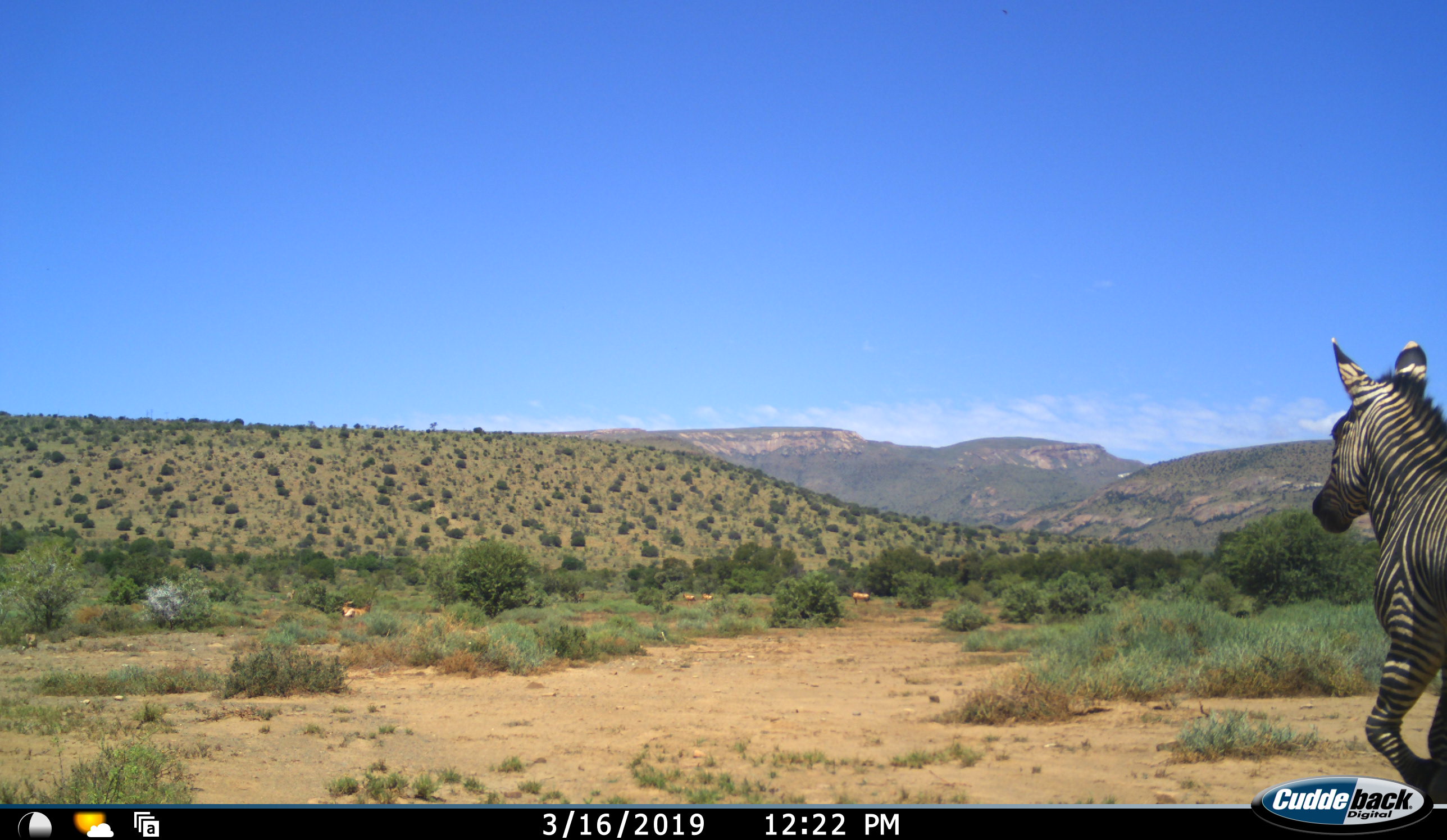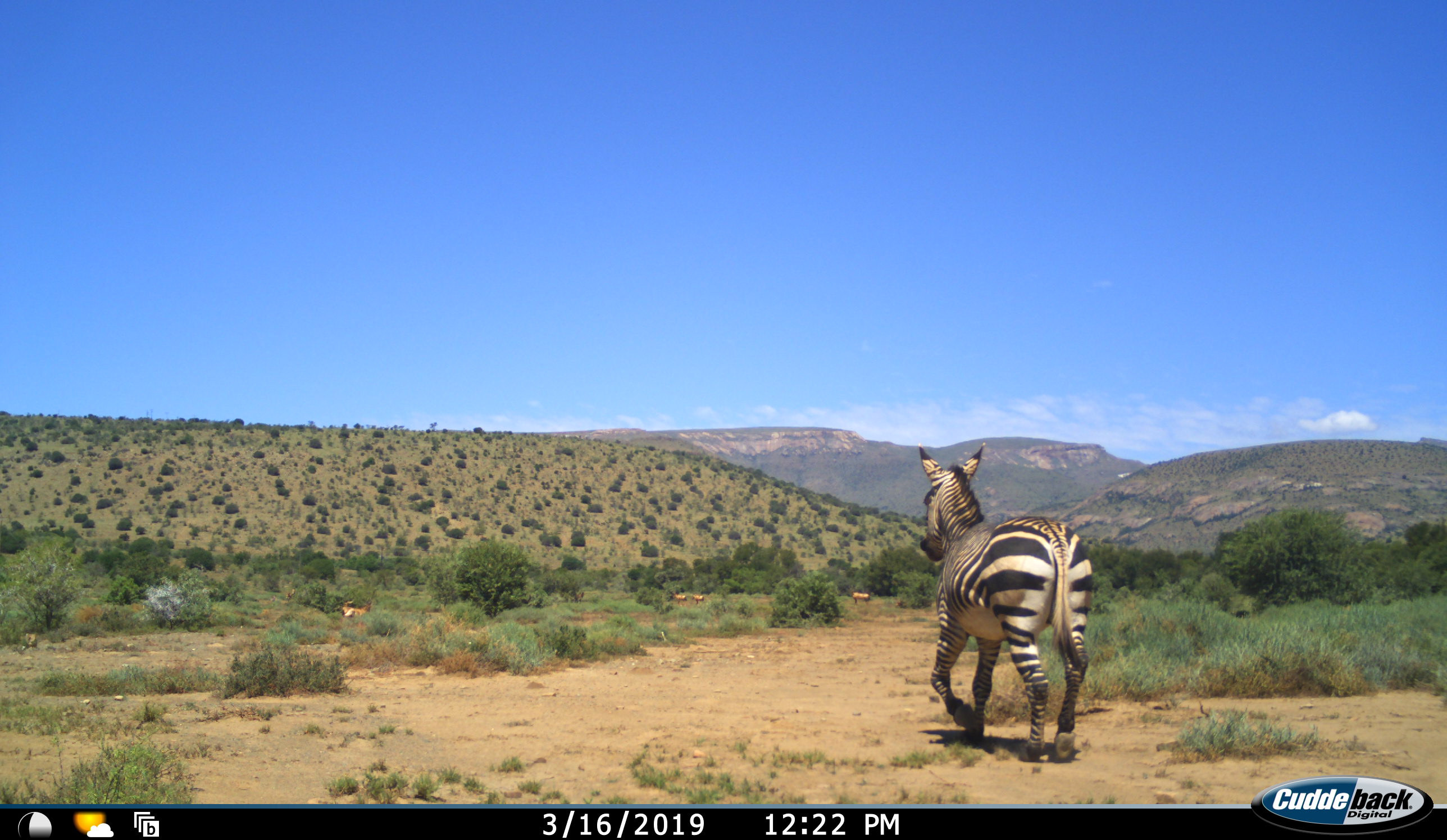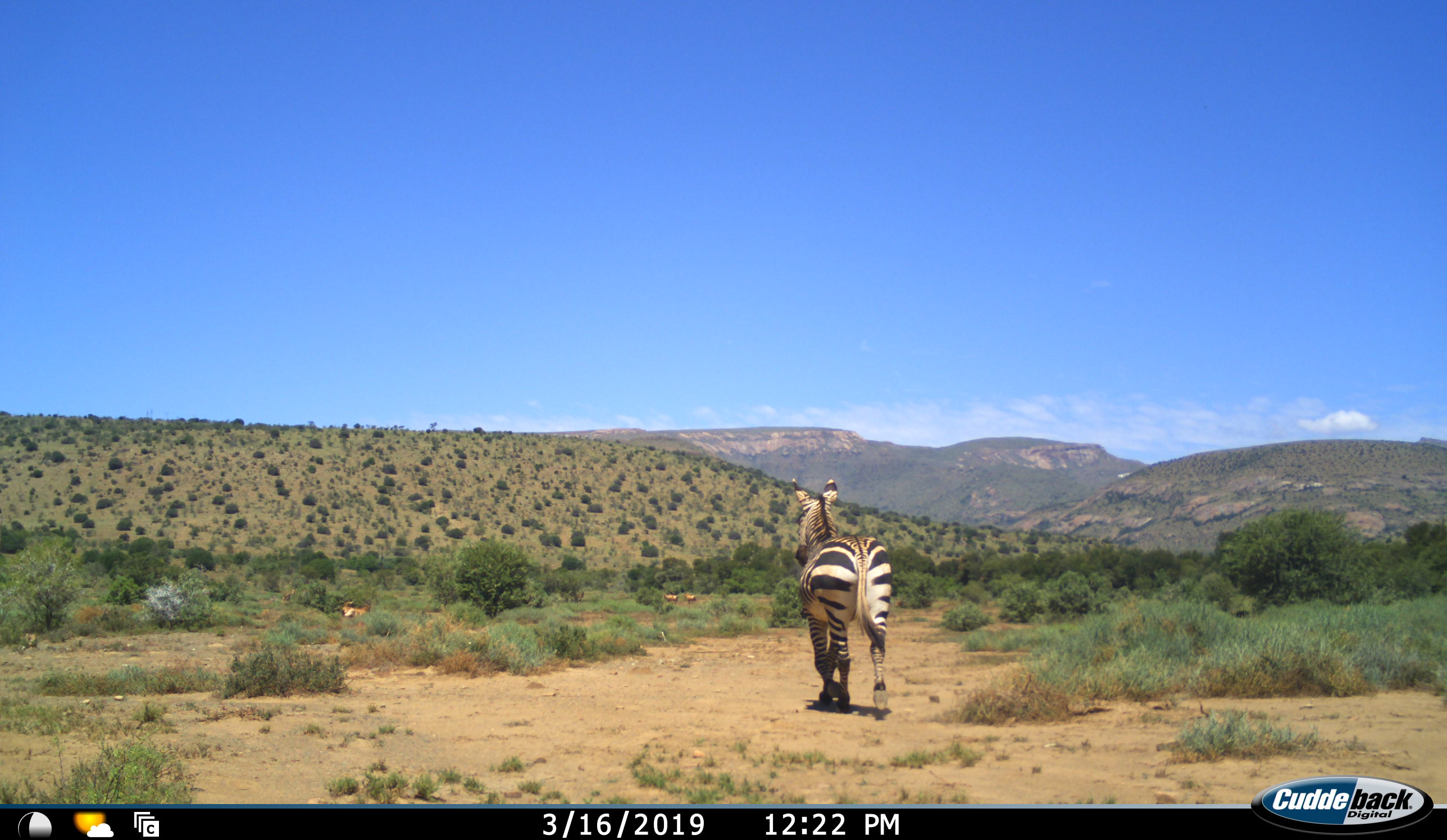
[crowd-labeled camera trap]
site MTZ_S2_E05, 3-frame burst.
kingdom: Animalia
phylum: Chordata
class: Mammalia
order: Perissodactyla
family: Equidae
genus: Equus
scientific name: Equus zebra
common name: mountain zebra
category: zebramountain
Zebramountain (mountain zebra) (Equus zebra), count 1. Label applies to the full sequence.